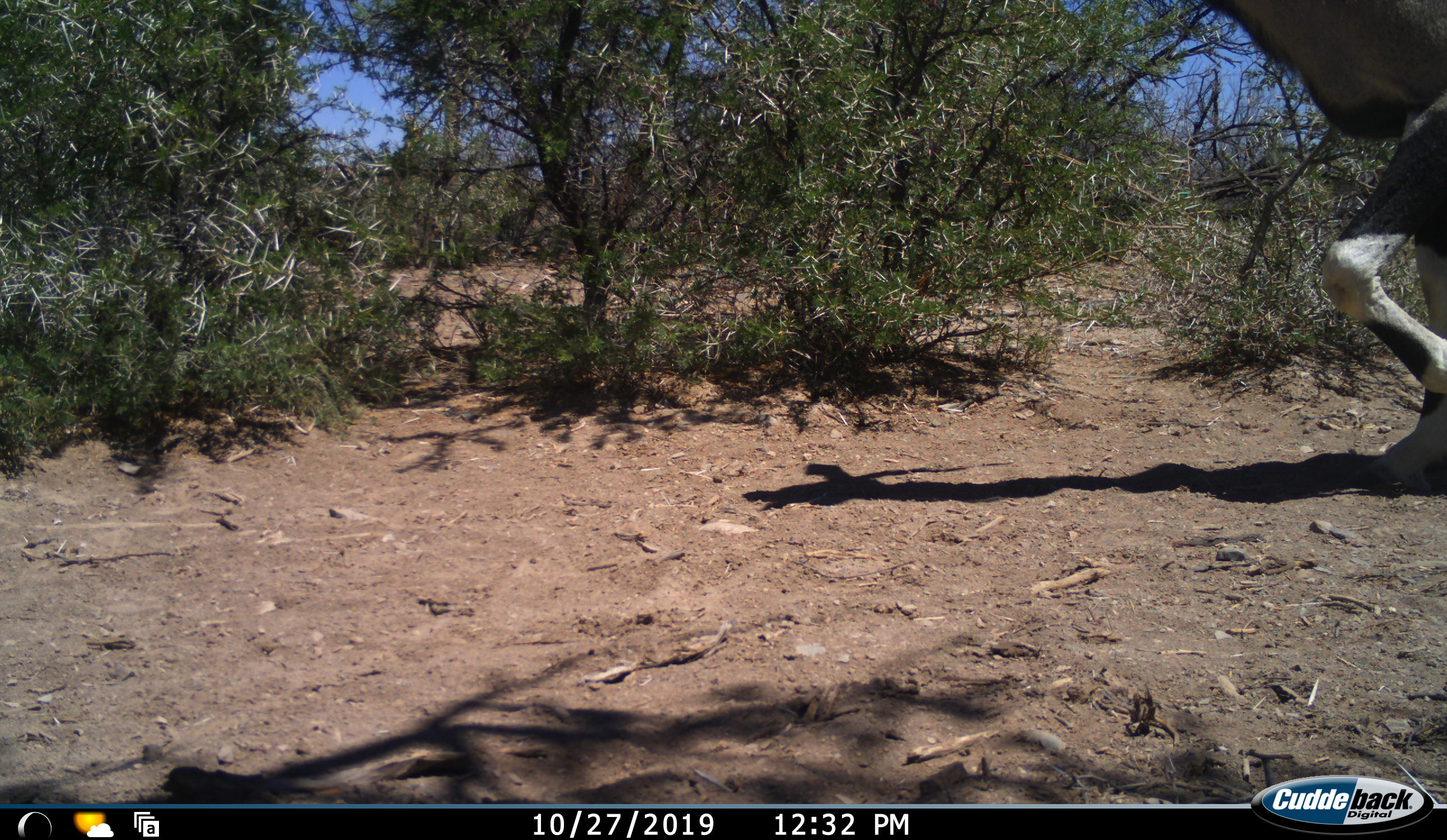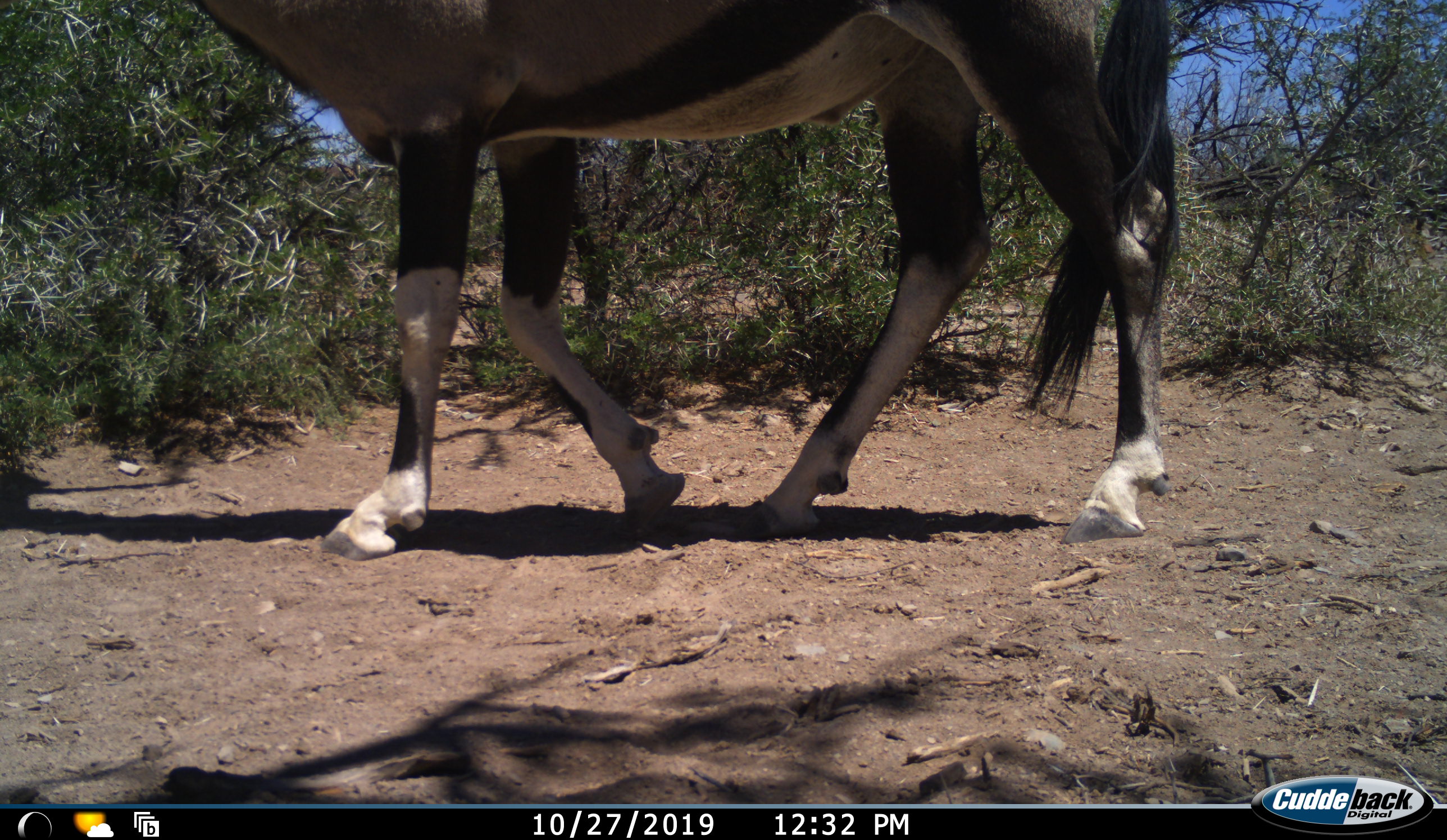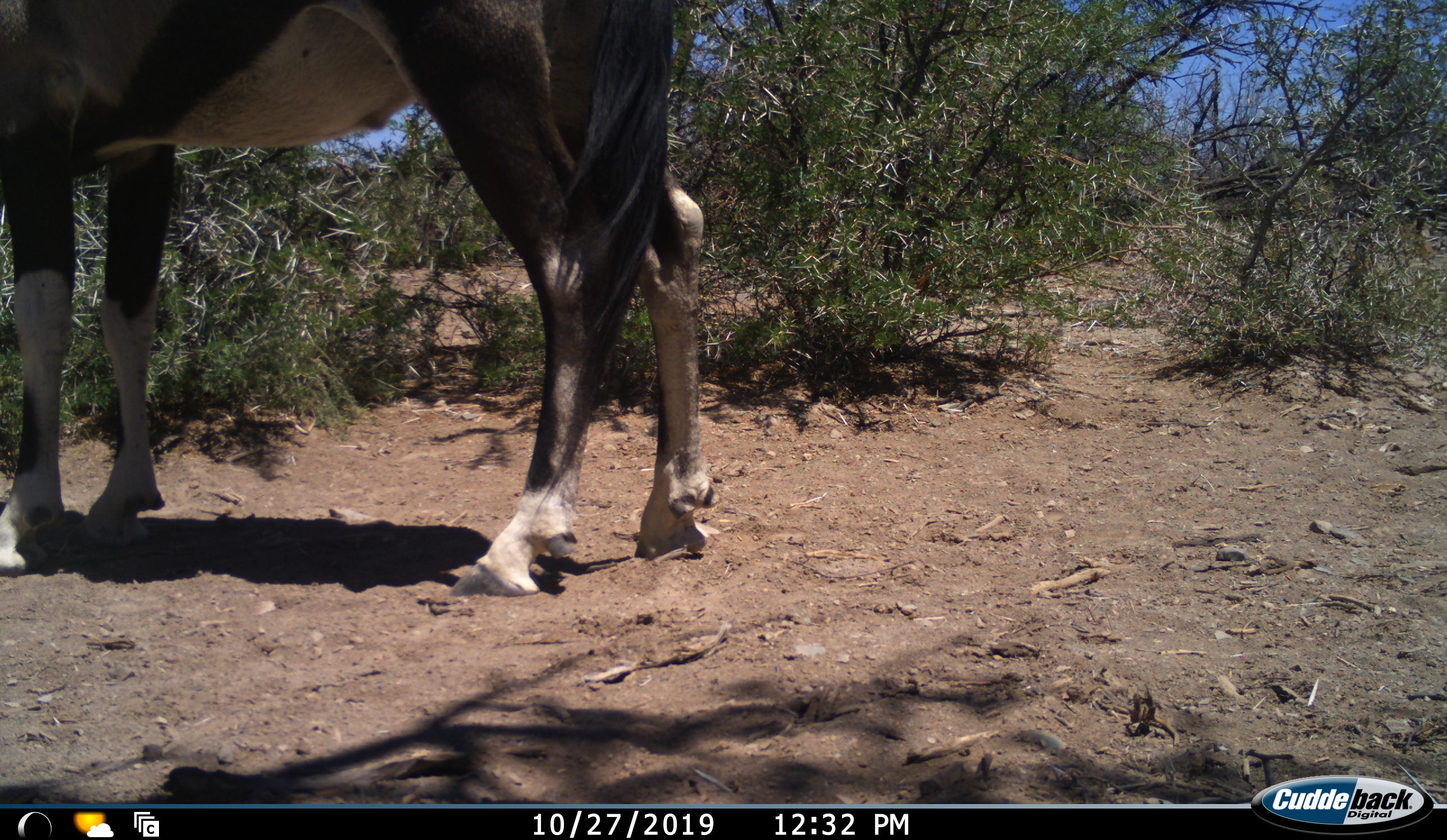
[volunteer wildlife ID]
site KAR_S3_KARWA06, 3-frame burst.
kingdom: Animalia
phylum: Chordata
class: Mammalia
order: Artiodactyla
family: Bovidae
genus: Oryx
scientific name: Oryx gazella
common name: gemsbok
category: oryx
Oryx (gemsbok) (Oryx gazella), count 1. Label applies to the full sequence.